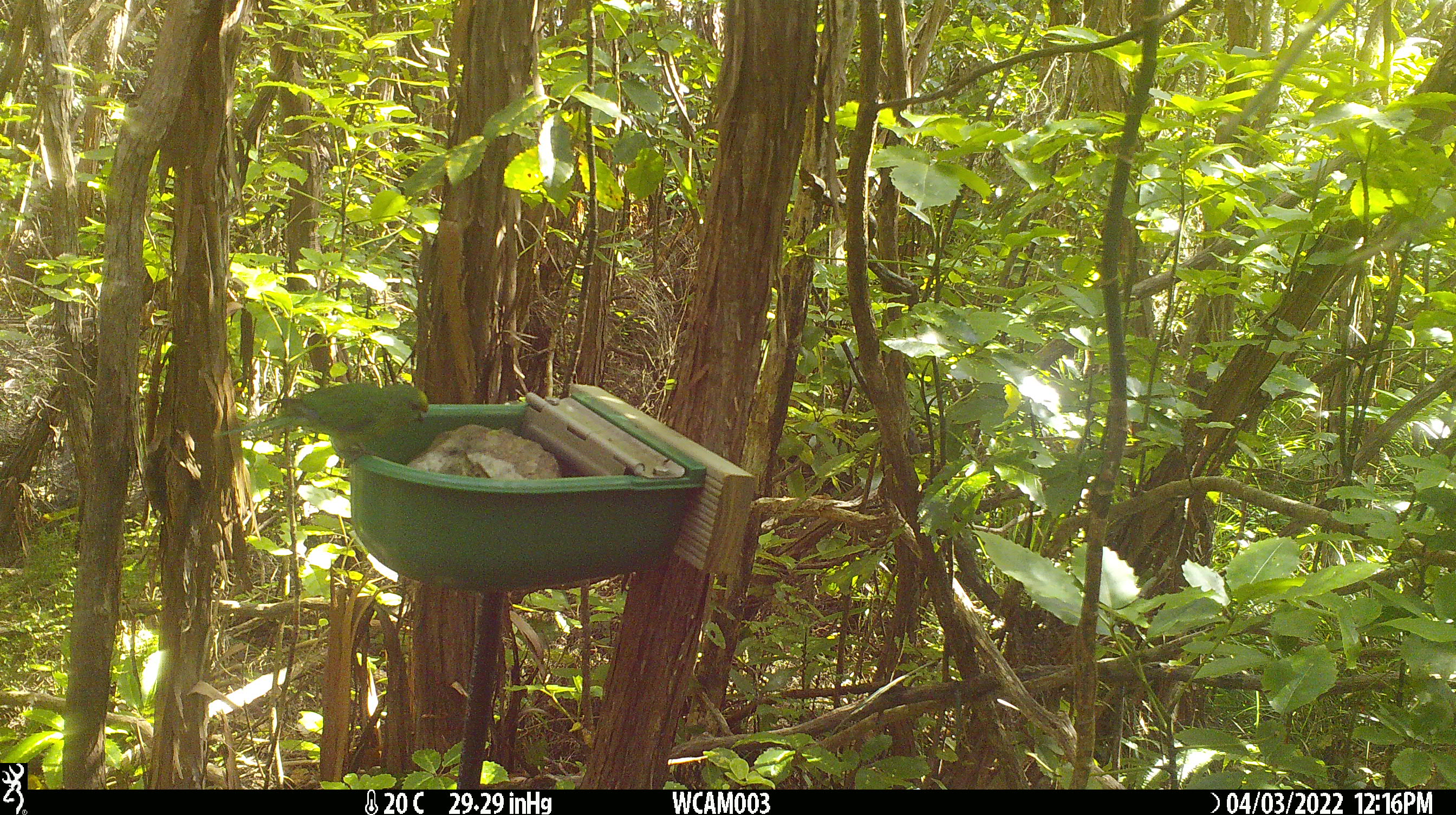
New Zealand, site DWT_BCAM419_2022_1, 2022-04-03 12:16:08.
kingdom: Animalia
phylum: Chordata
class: Aves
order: Psittaciformes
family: Psittaculidae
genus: Cyanoramphus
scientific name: Cyanoramphus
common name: parakeet